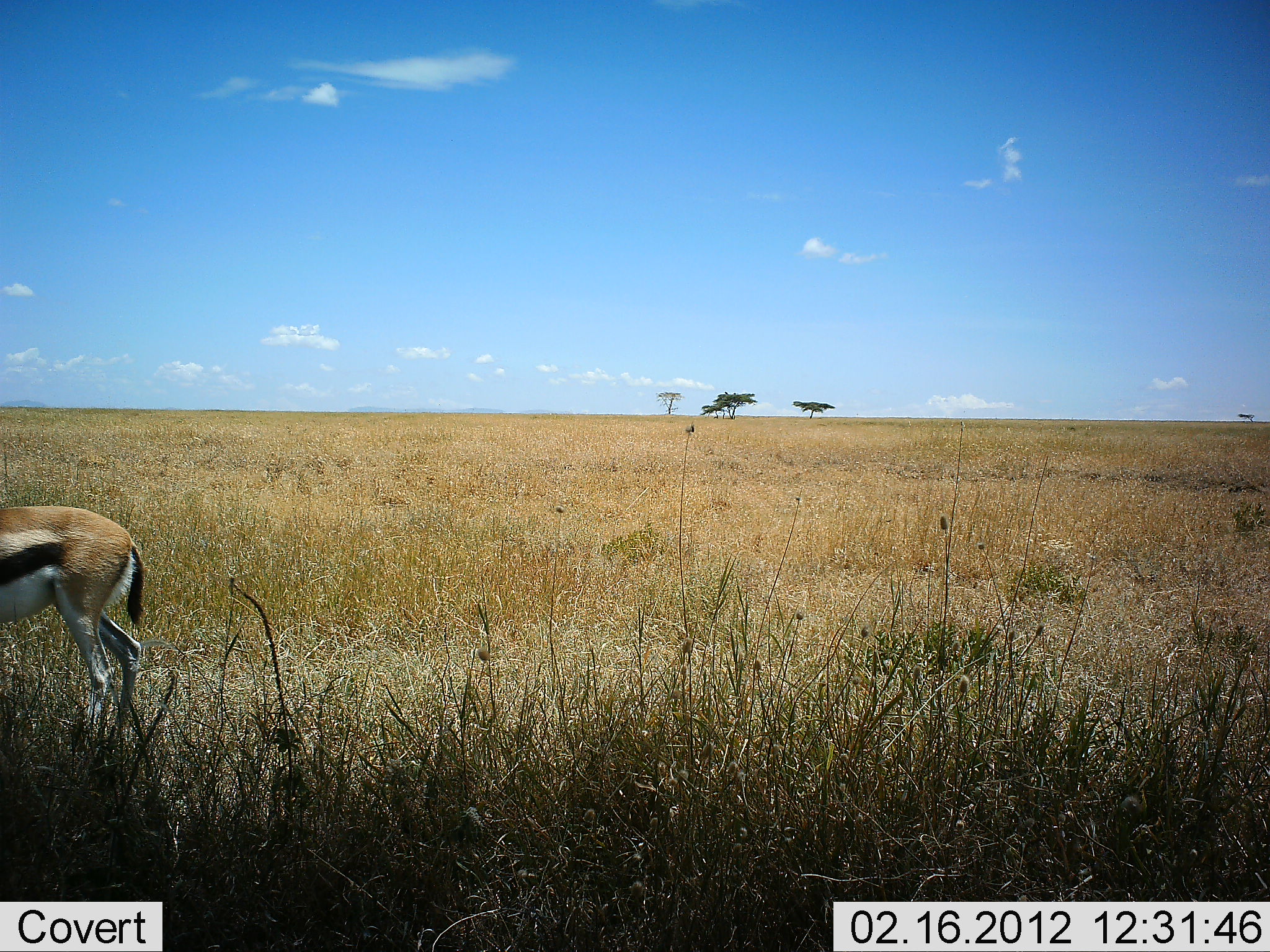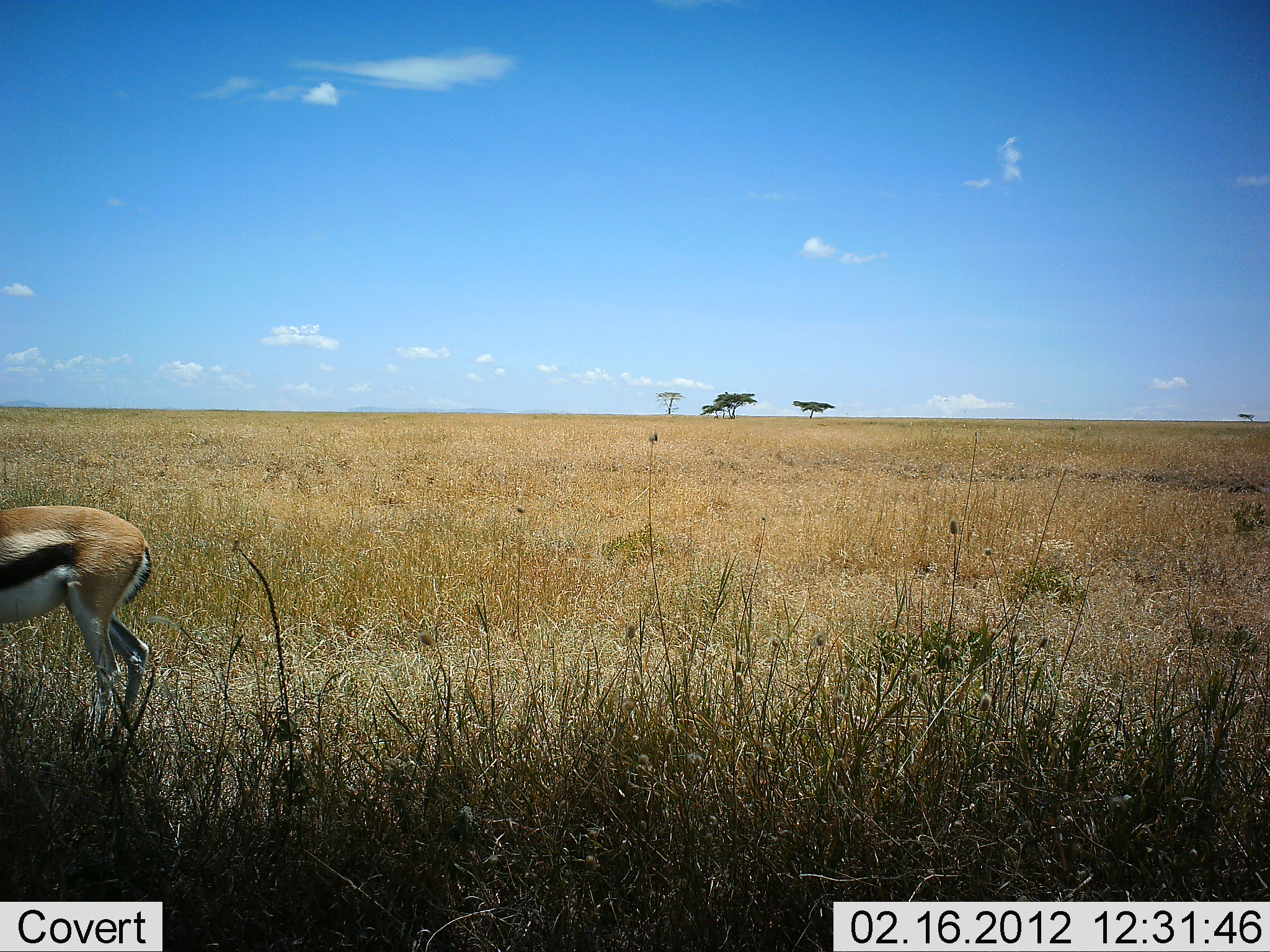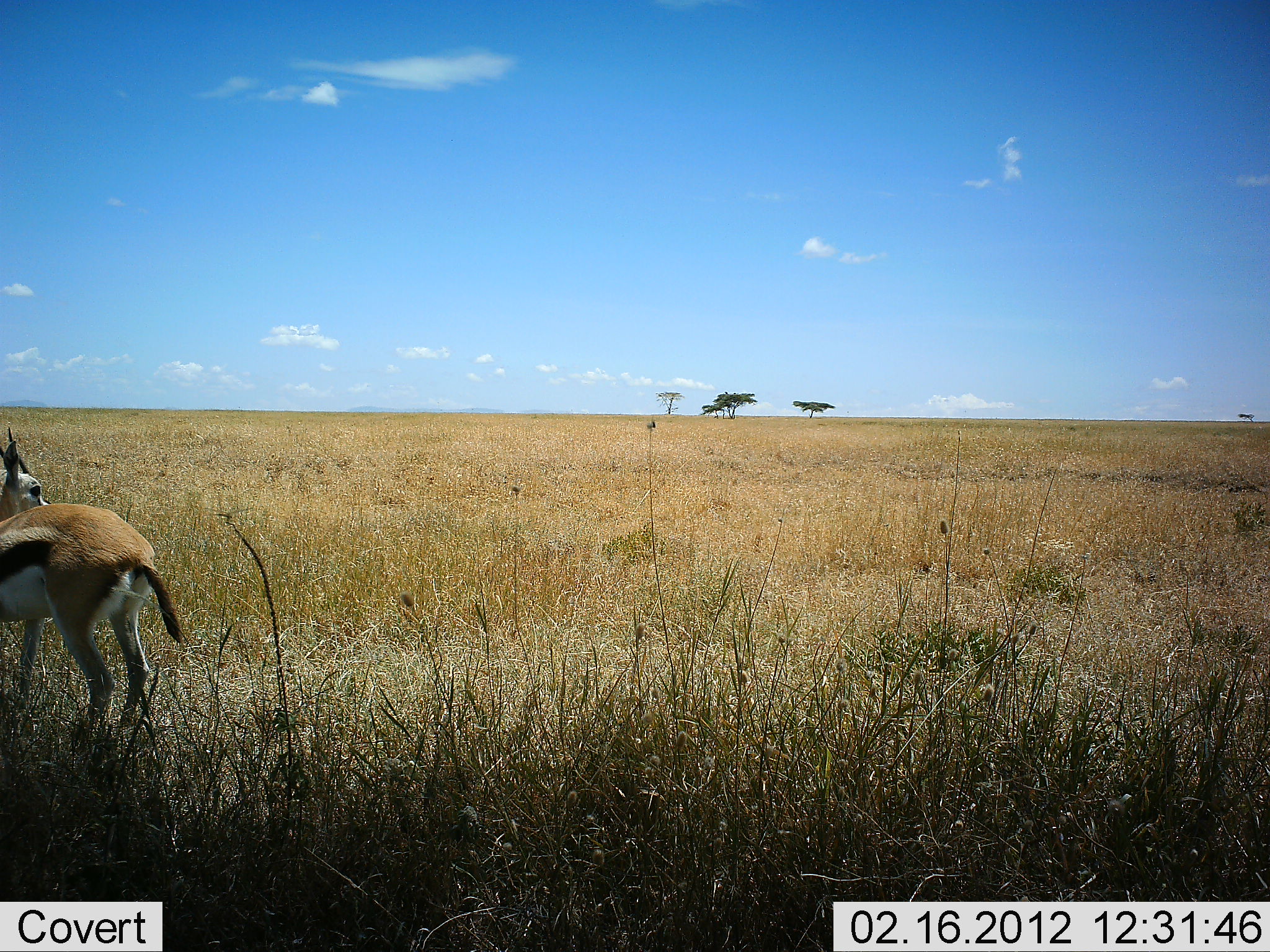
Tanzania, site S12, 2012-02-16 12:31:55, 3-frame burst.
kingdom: Animalia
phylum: Chordata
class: Mammalia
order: Artiodactyla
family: Bovidae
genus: Eudorcas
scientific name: Eudorcas thomsonii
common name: thomson's gazelle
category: gazellethomsons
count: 1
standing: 86%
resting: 0%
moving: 14%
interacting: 0%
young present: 0%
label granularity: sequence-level